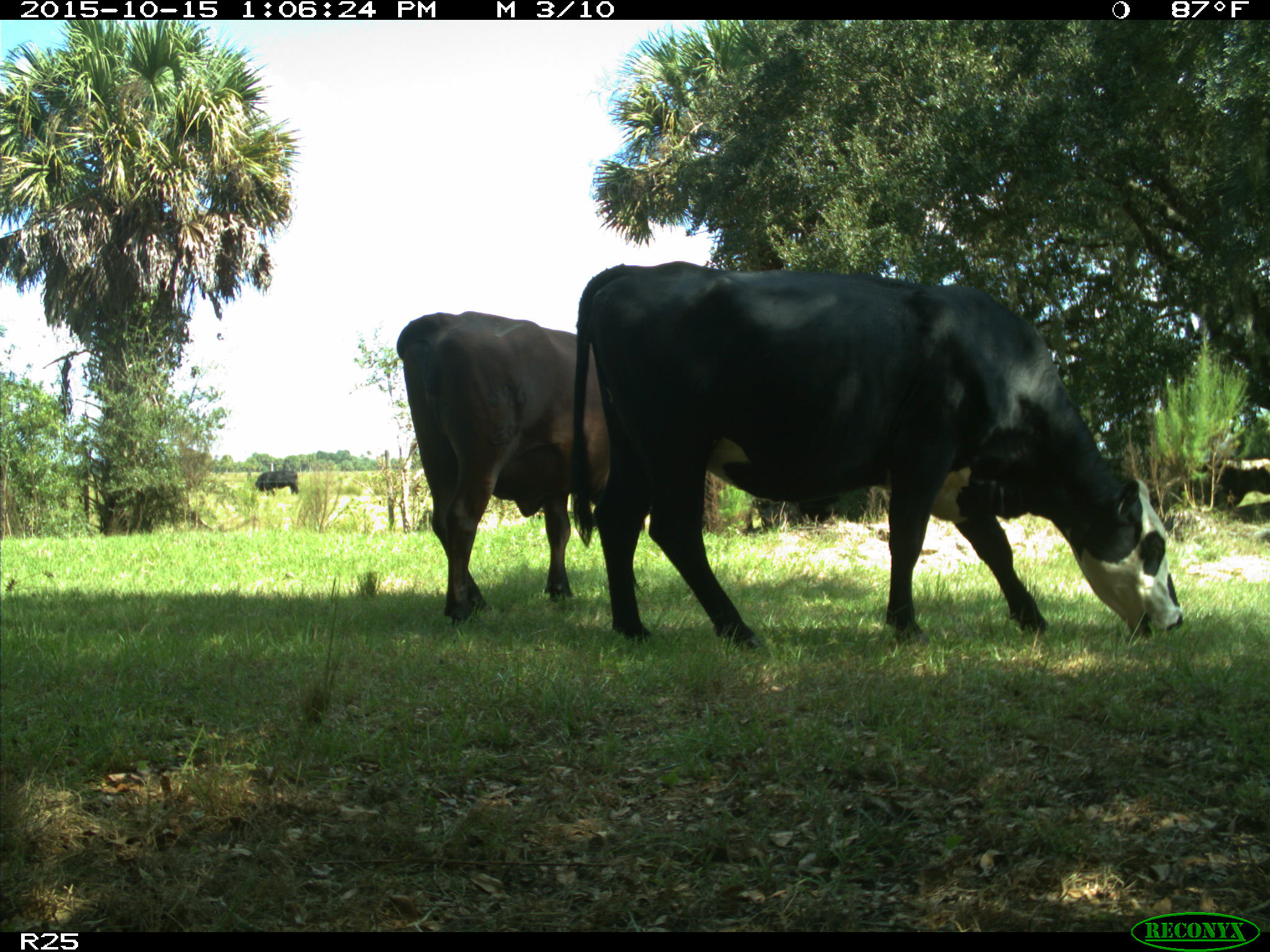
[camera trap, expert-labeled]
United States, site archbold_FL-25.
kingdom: Animalia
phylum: Chordata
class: Mammalia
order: Artiodactyla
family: Bovidae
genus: Bos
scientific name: Bos taurus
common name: domestic cow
Bos taurus (domestic cow).